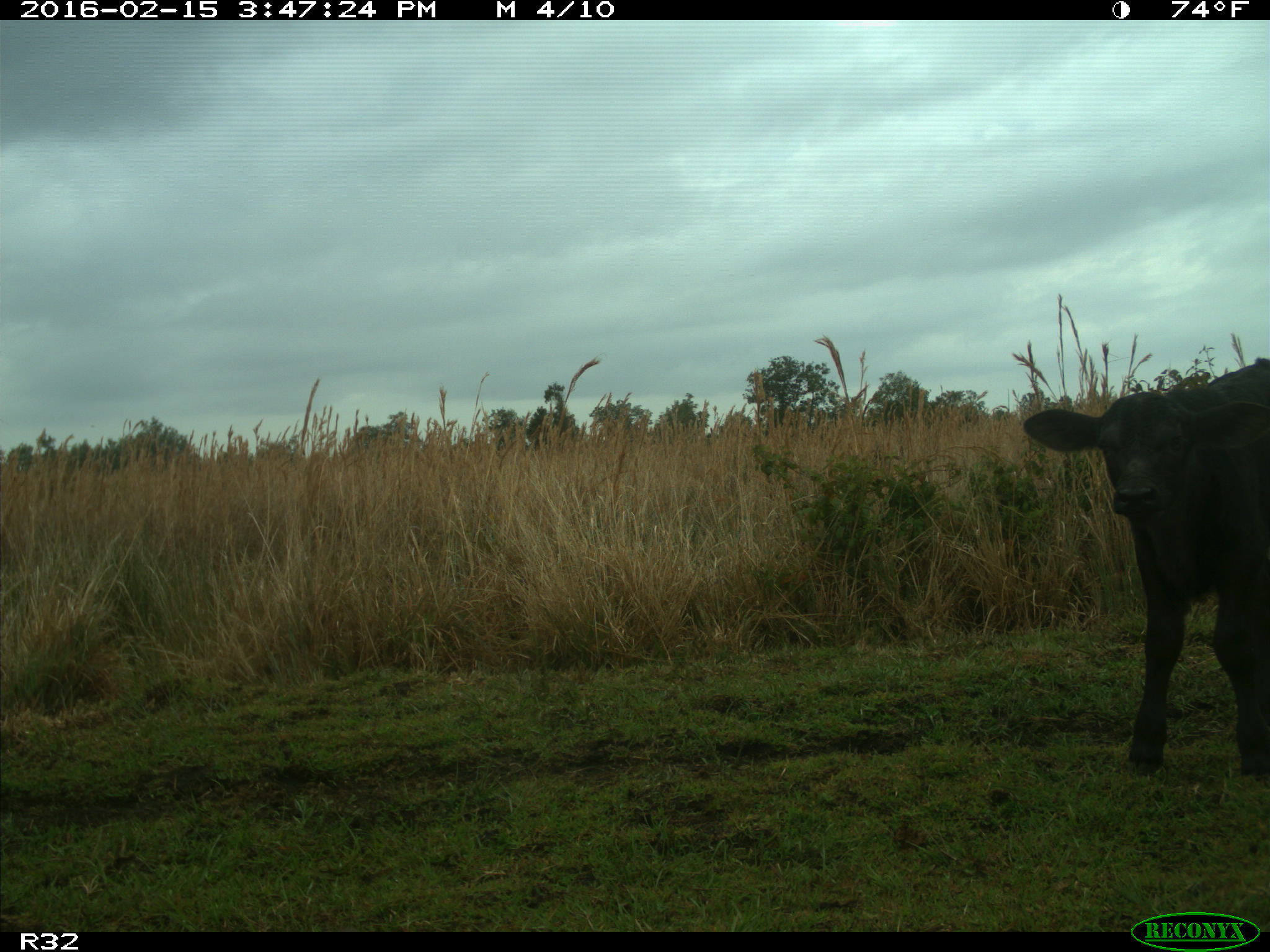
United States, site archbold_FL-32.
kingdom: Animalia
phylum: Chordata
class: Mammalia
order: Artiodactyla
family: Bovidae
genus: Bos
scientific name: Bos taurus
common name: domestic cow